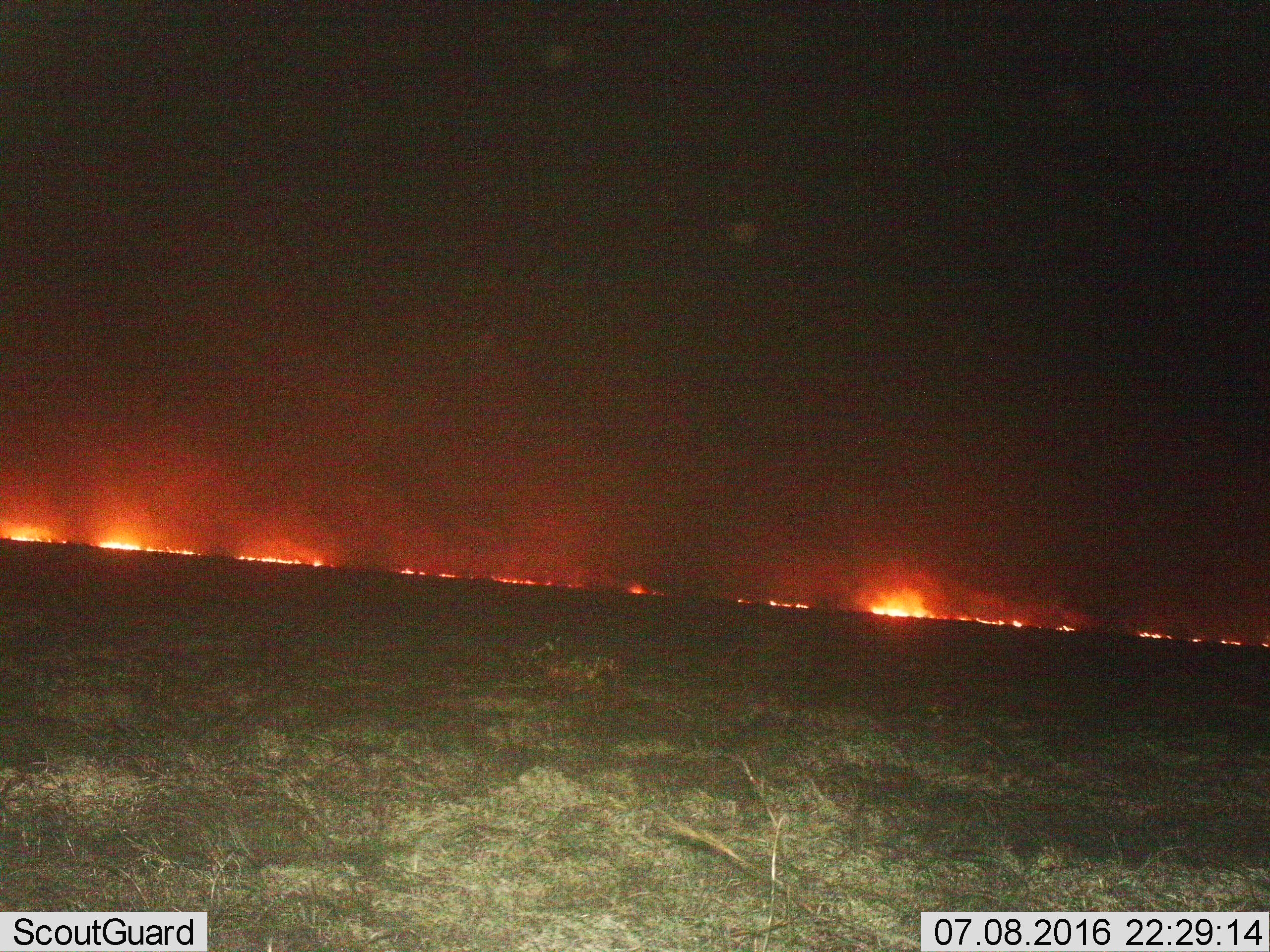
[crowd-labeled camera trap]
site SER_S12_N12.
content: unidentified animal